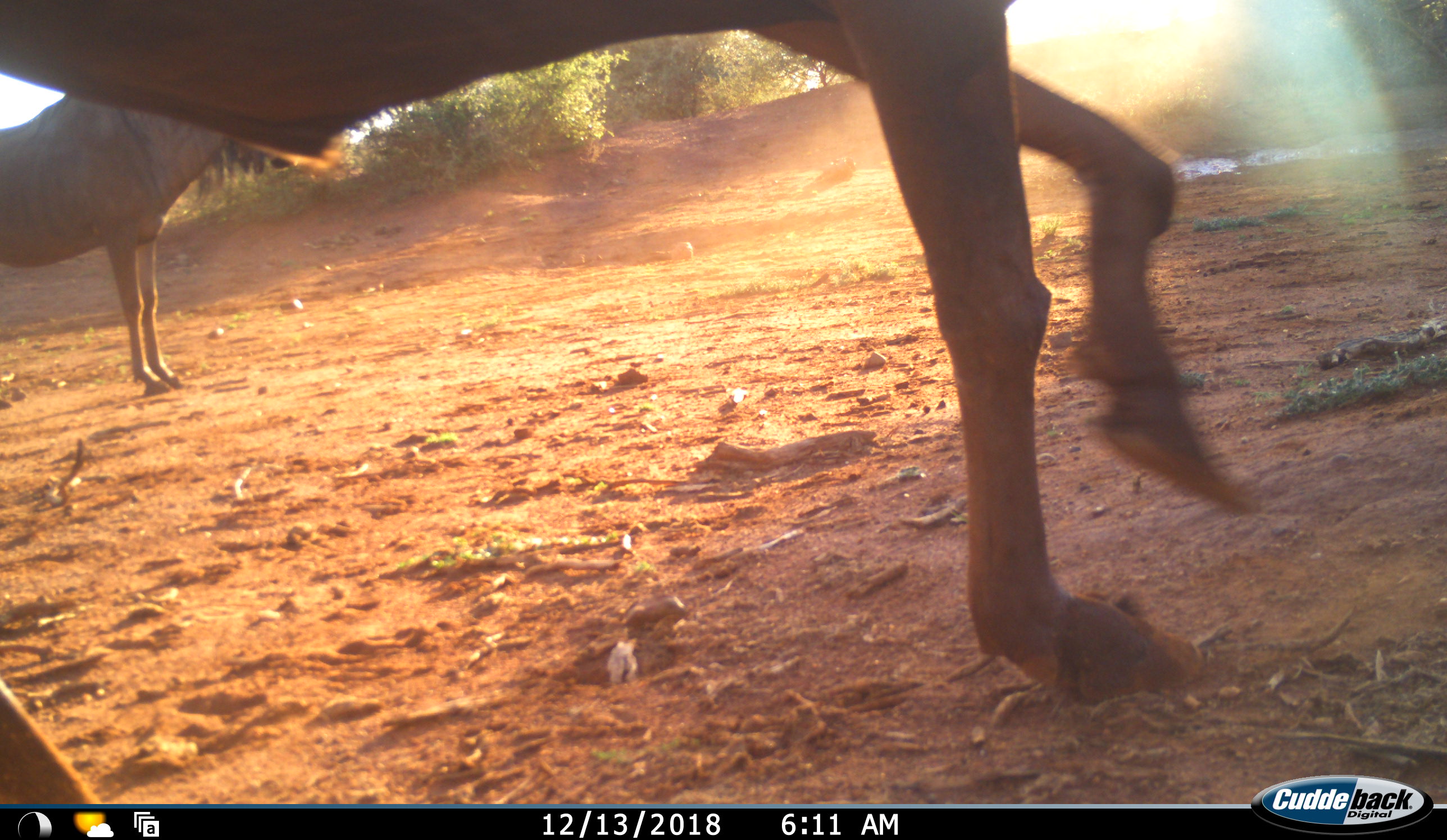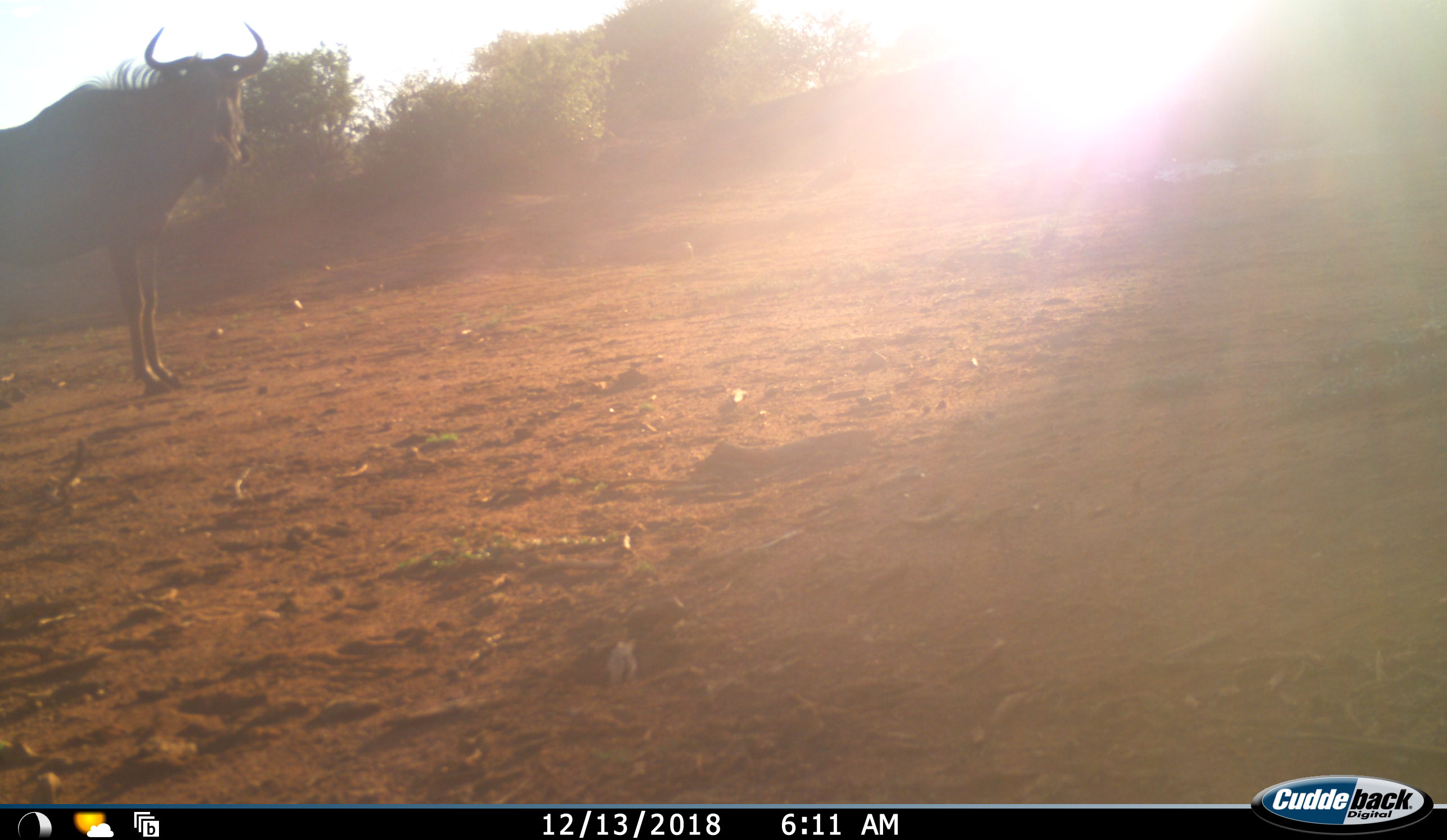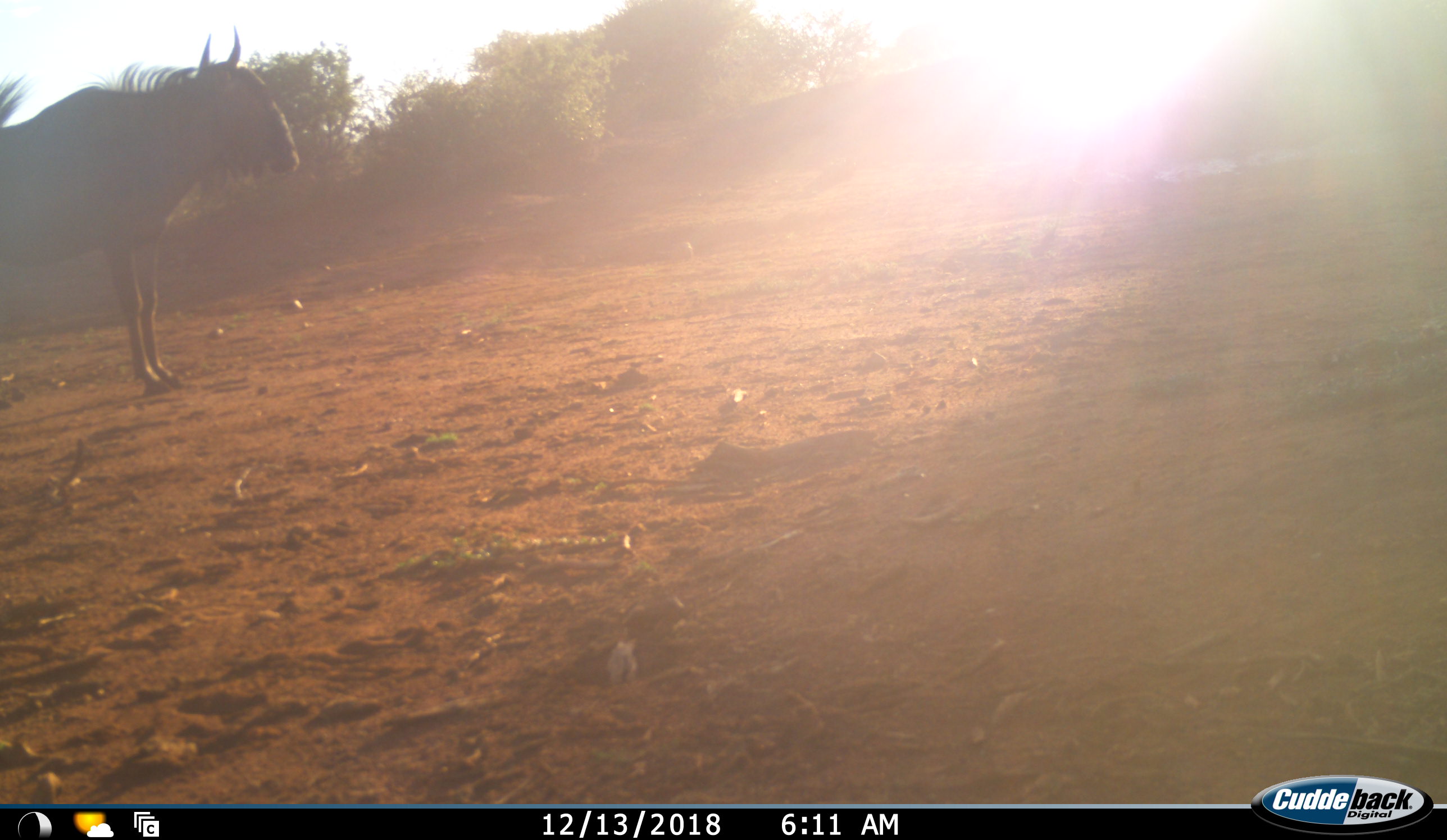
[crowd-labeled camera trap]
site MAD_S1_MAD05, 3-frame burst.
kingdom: Animalia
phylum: Chordata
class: Mammalia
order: Artiodactyla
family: Bovidae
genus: Connochaetes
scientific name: Connochaetes taurinus taurinus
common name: blue wildebeest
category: wildebeestblue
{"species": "wildebeestblue (blue wildebeest) (Connochaetes taurinus taurinus)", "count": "2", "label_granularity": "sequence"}